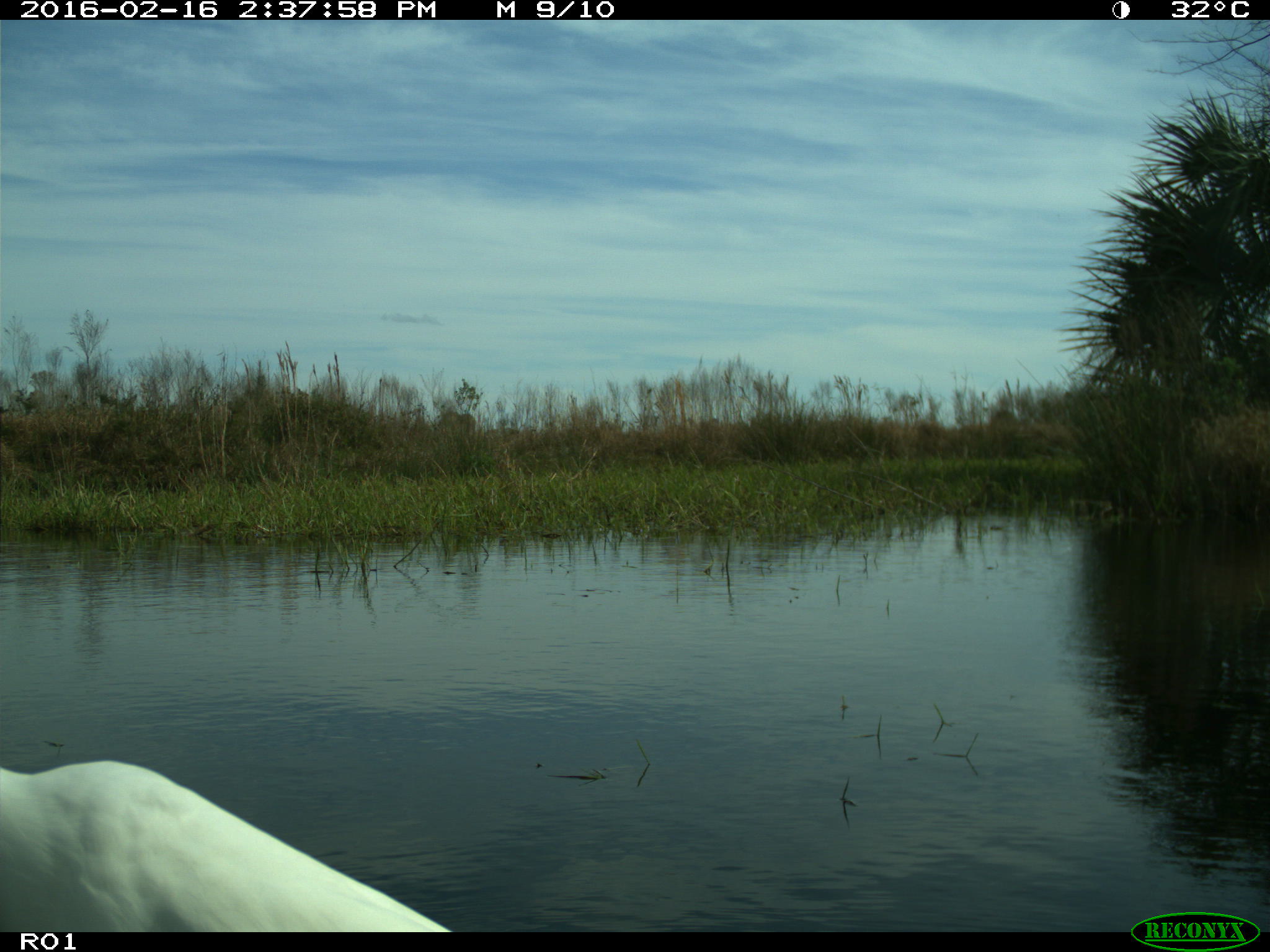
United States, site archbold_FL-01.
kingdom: Animalia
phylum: Chordata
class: Aves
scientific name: Aves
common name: birds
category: unidentified bird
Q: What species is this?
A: Unidentified bird (birds) (Aves).